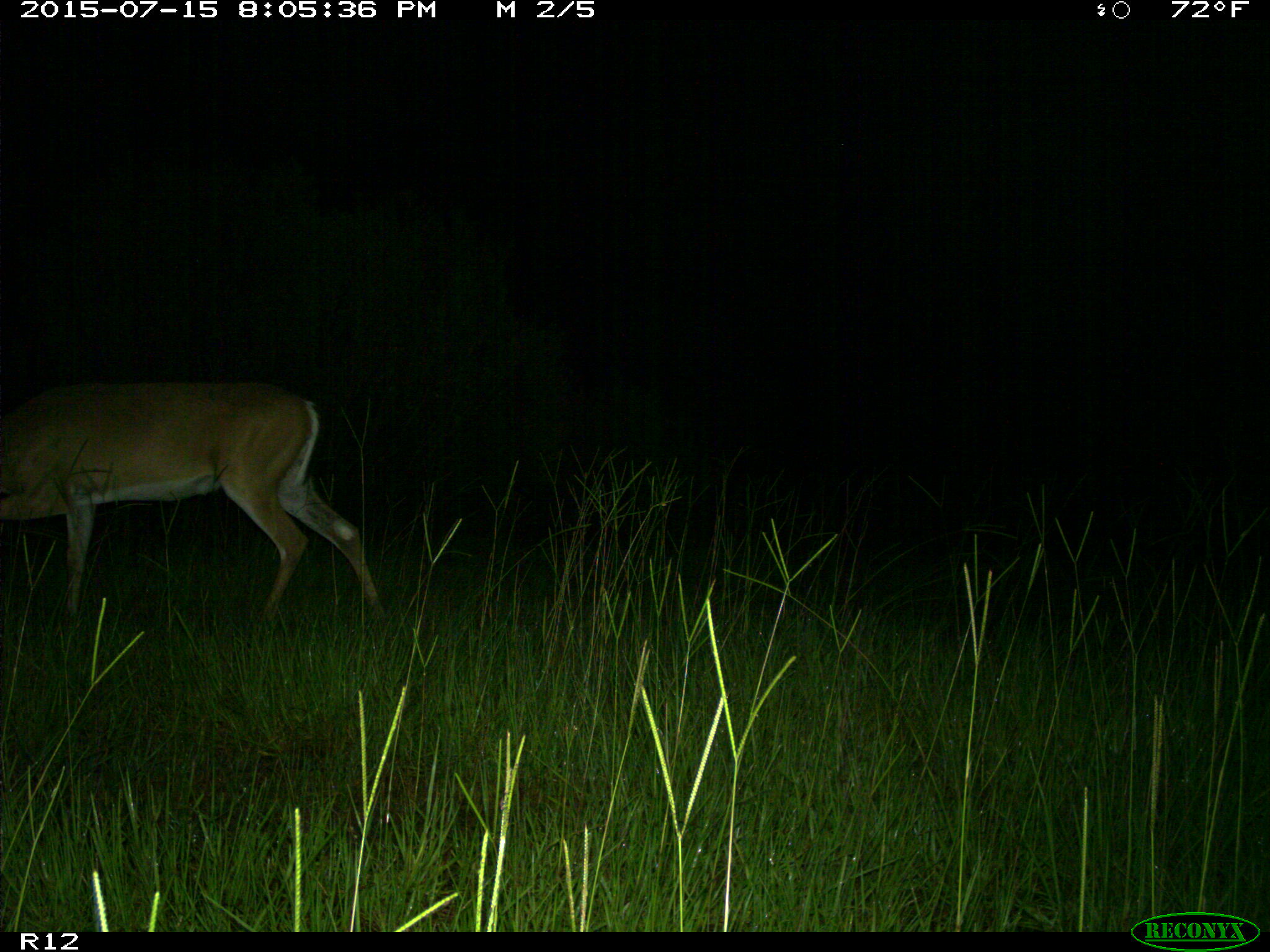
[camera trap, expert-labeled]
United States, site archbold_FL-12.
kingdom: Animalia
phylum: Chordata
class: Mammalia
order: Artiodactyla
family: Cervidae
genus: Odocoileus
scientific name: Odocoileus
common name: deer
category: unidentified deer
Unidentified deer (deer) (Odocoileus).